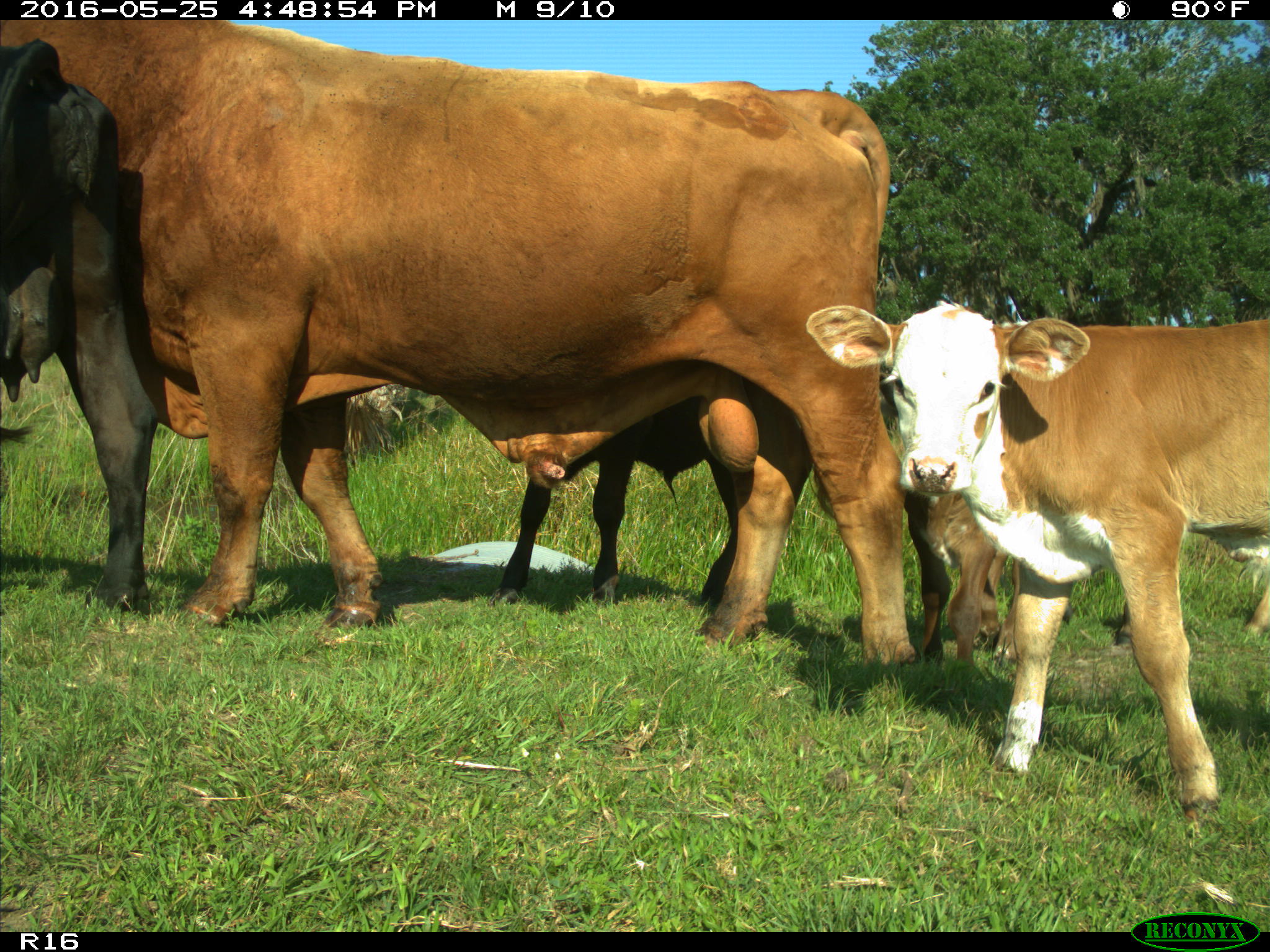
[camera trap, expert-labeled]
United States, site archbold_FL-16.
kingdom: Animalia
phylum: Chordata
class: Mammalia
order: Artiodactyla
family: Bovidae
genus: Bos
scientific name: Bos taurus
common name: domestic cow